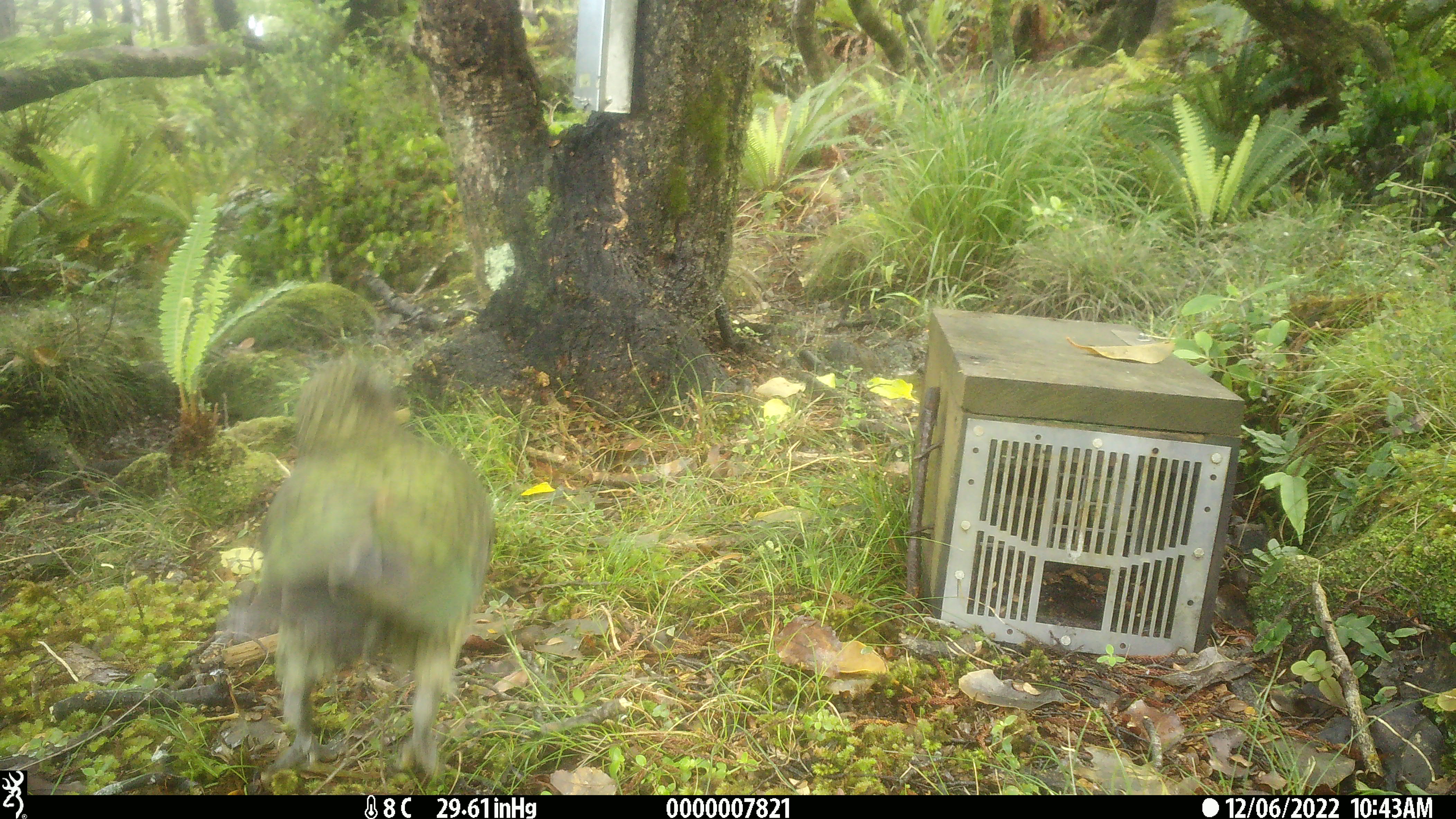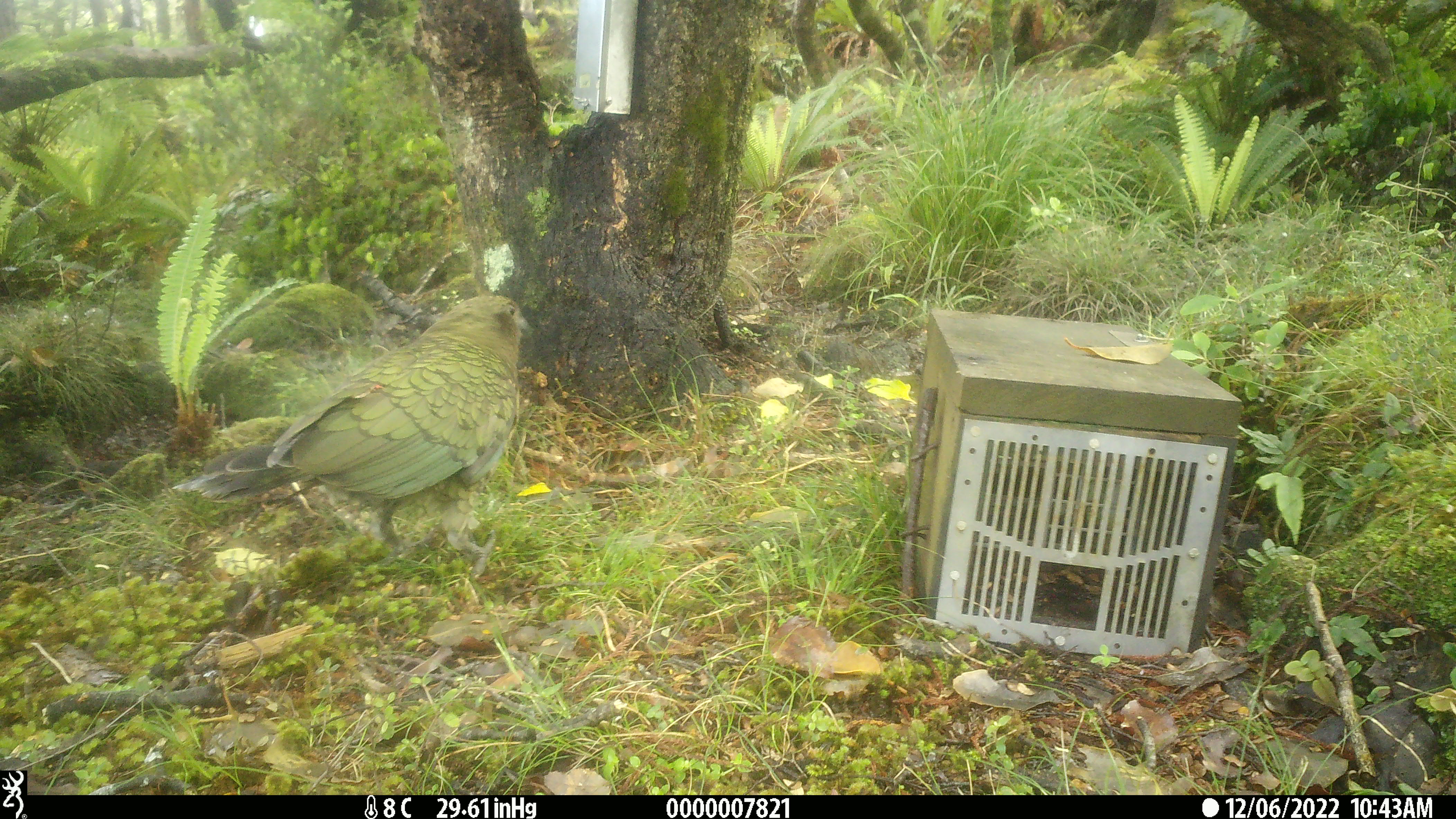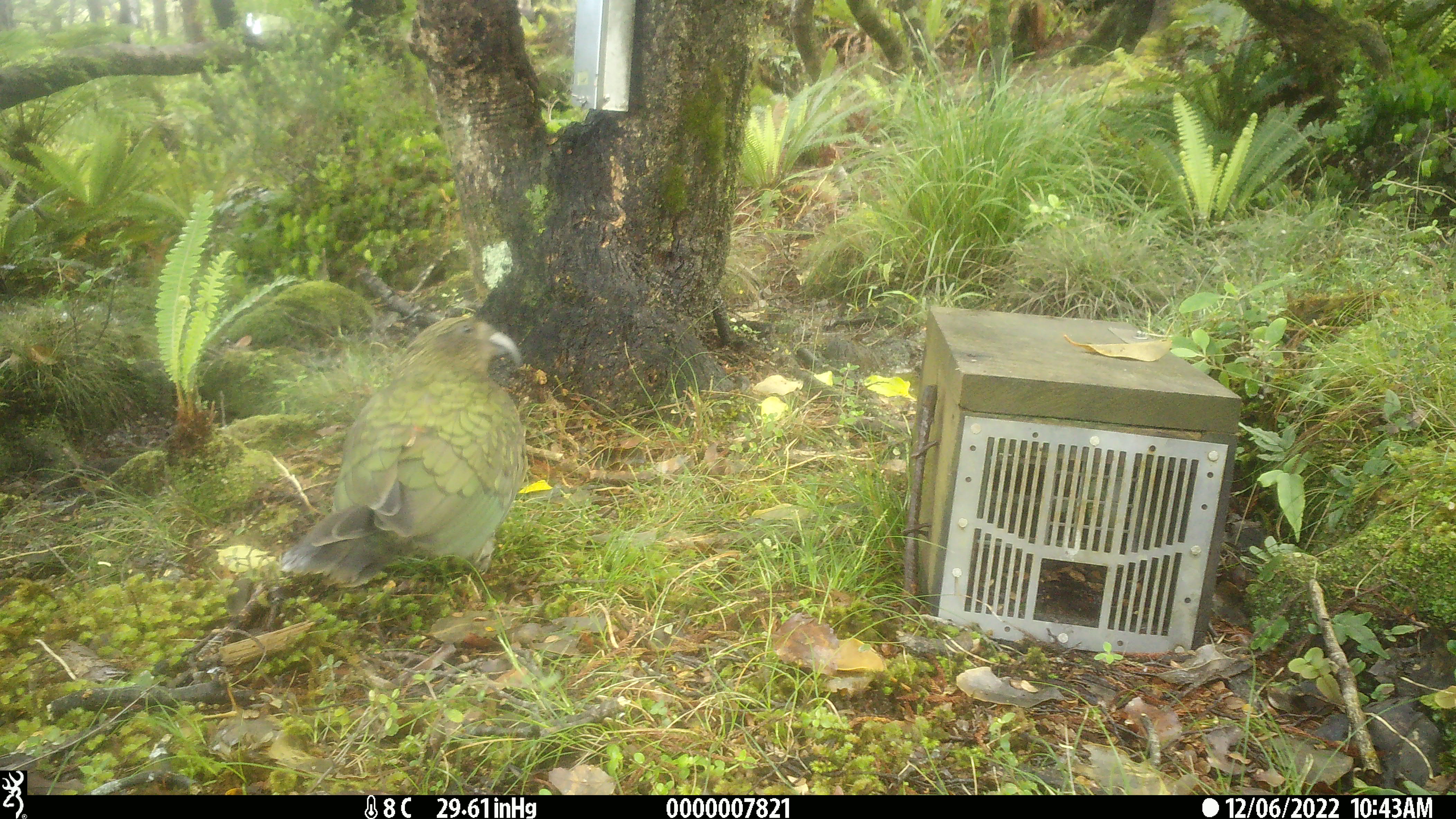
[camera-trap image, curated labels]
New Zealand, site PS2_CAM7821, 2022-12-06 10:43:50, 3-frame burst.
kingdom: Animalia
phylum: Chordata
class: Aves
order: Psittaciformes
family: Strigopidae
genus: Nestor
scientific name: Nestor notabilis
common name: kea